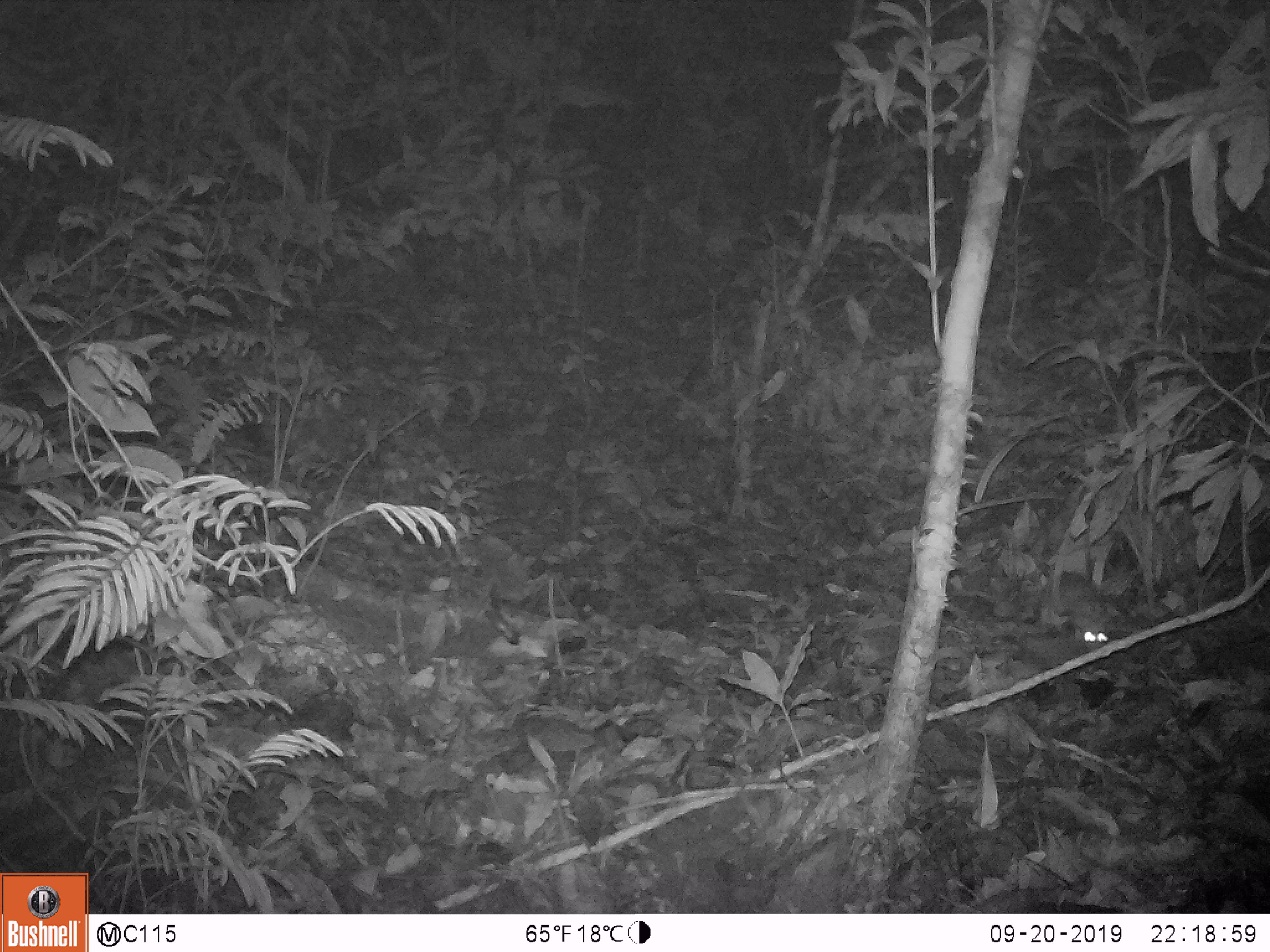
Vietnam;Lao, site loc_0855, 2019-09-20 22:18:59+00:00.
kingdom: Animalia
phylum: Chordata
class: Mammalia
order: Rodentia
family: Muridae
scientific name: Muridae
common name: old-world mice and rats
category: unidentified murid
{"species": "unidentified murid (old-world mice and rats) (Muridae)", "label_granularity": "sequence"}